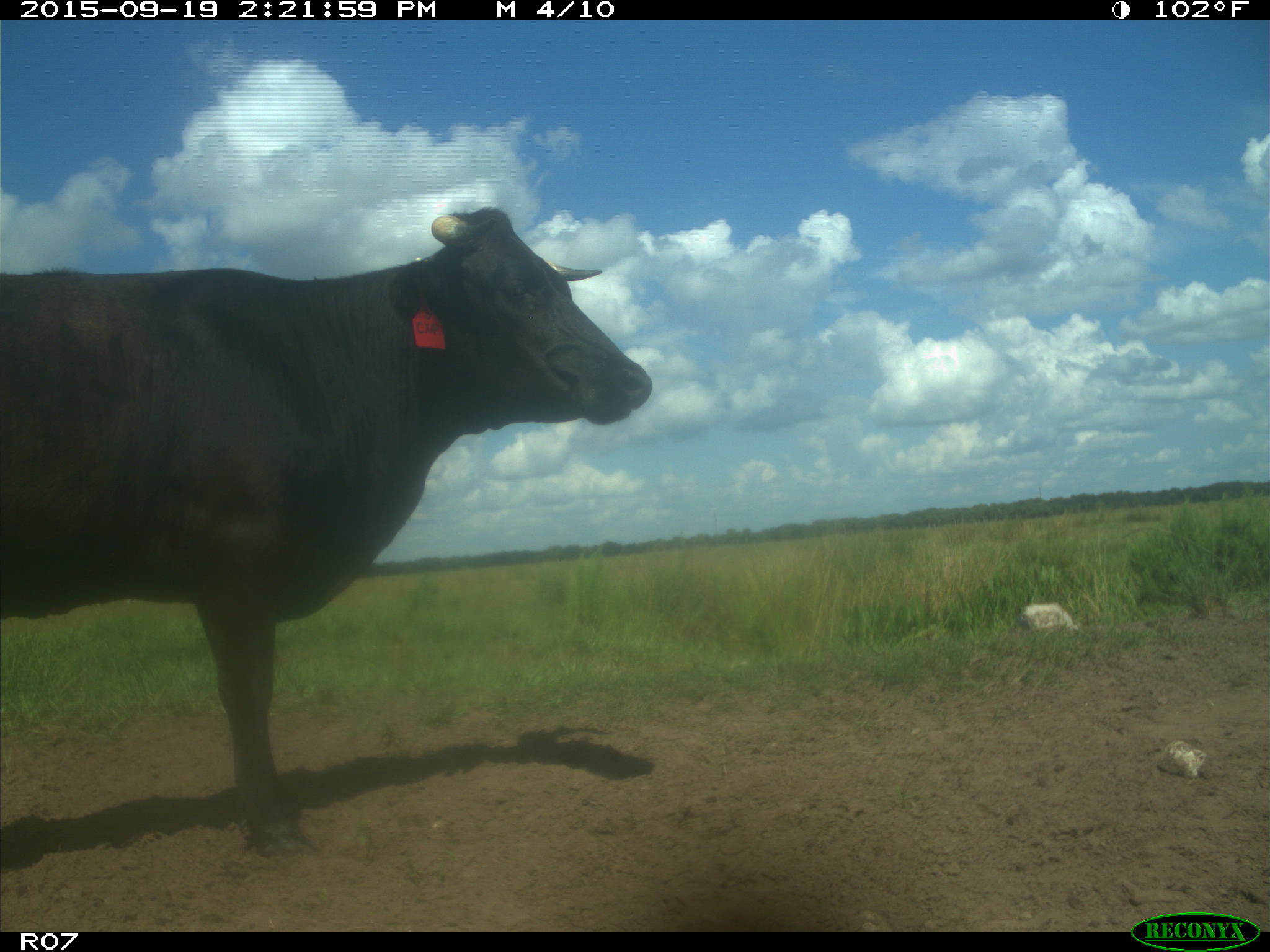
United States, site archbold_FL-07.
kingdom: Animalia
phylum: Chordata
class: Mammalia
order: Artiodactyla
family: Bovidae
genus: Bos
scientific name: Bos taurus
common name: domestic cow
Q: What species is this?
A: Bos taurus (domestic cow).